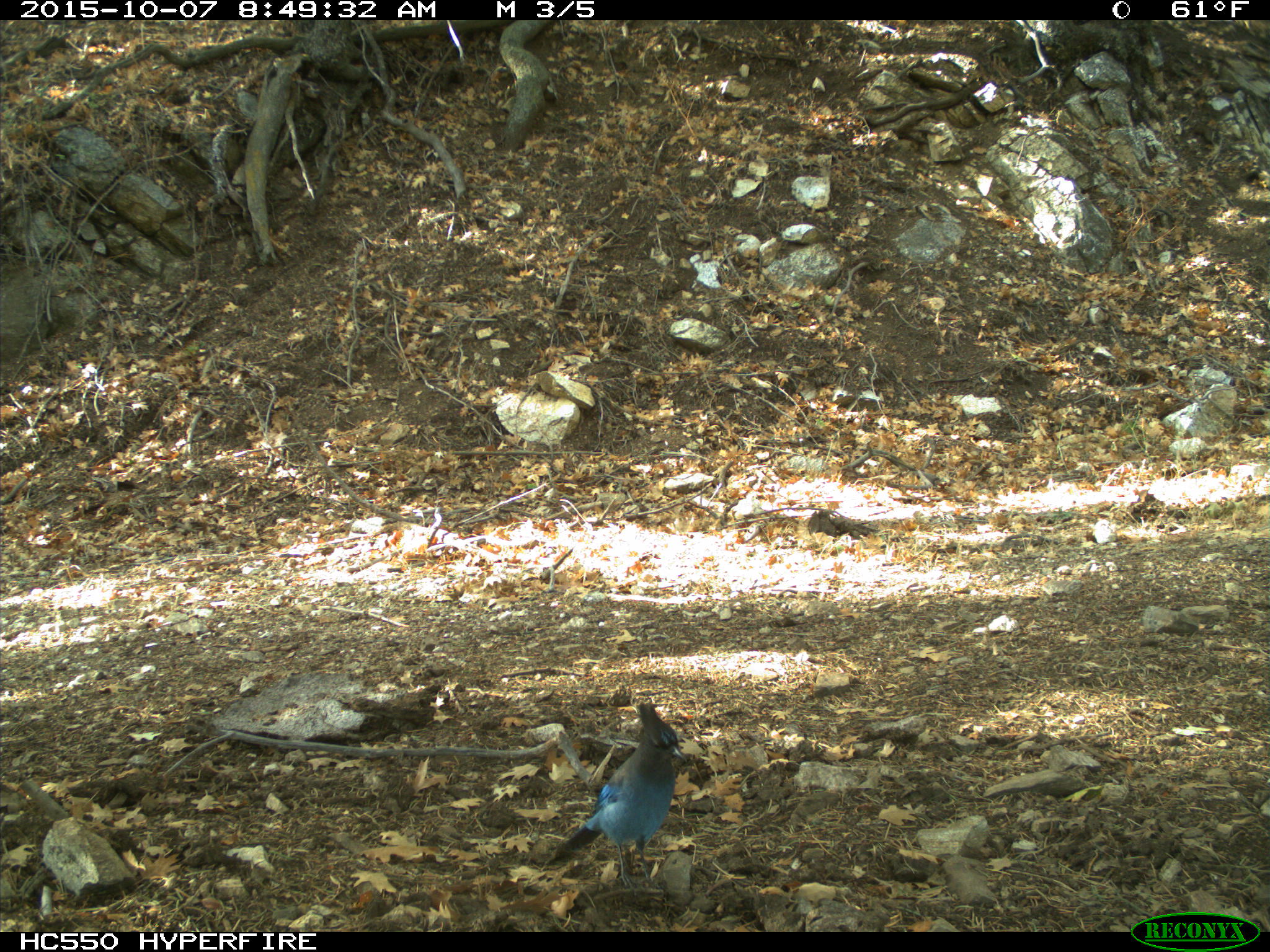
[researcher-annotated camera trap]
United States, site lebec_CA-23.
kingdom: Animalia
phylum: Chordata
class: Aves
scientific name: Aves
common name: birds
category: unidentified bird